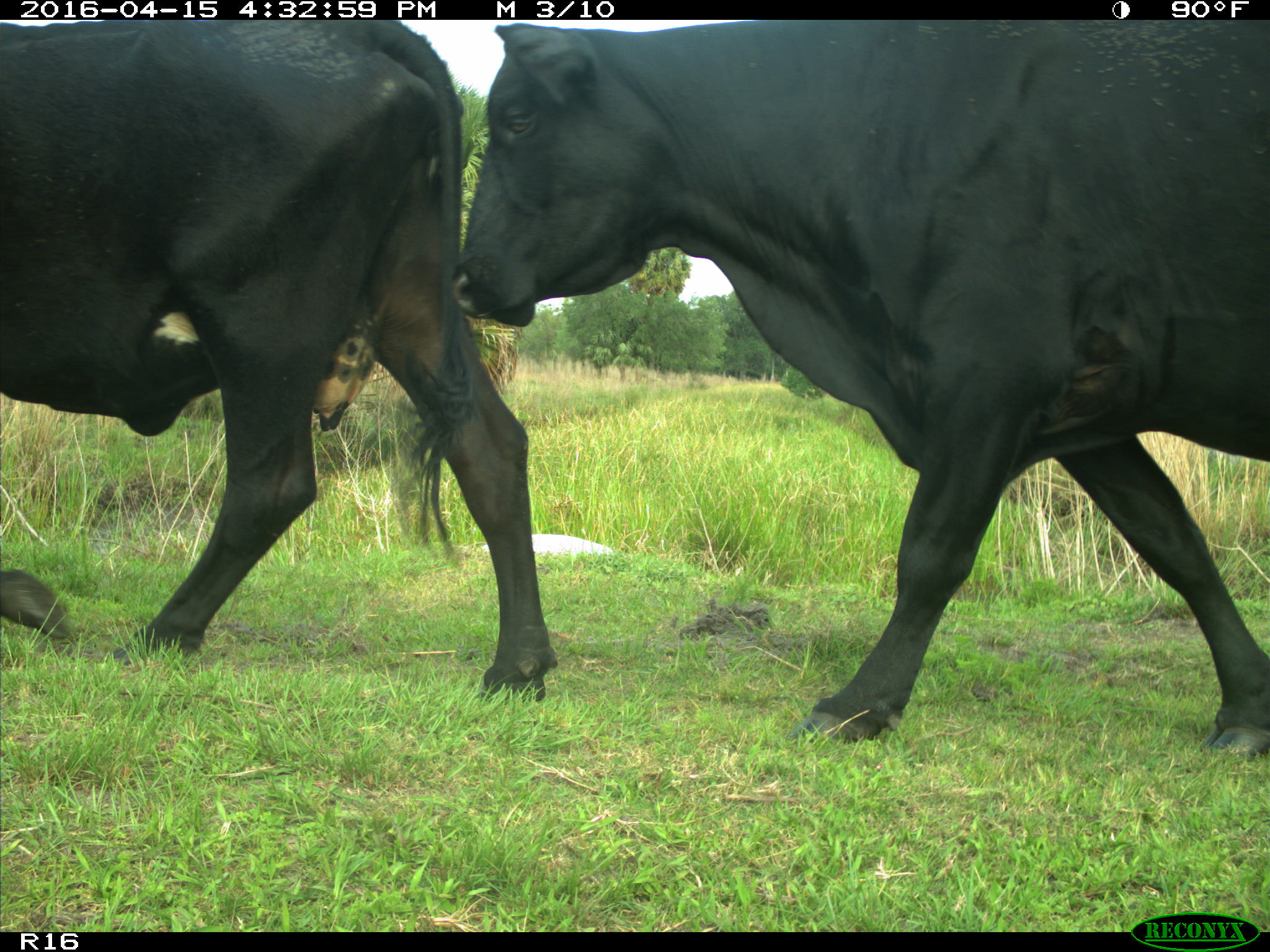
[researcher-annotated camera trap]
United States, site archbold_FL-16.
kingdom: Animalia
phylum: Chordata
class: Mammalia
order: Artiodactyla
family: Bovidae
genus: Bos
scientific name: Bos taurus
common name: domestic cow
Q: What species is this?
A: Bos taurus (domestic cow).